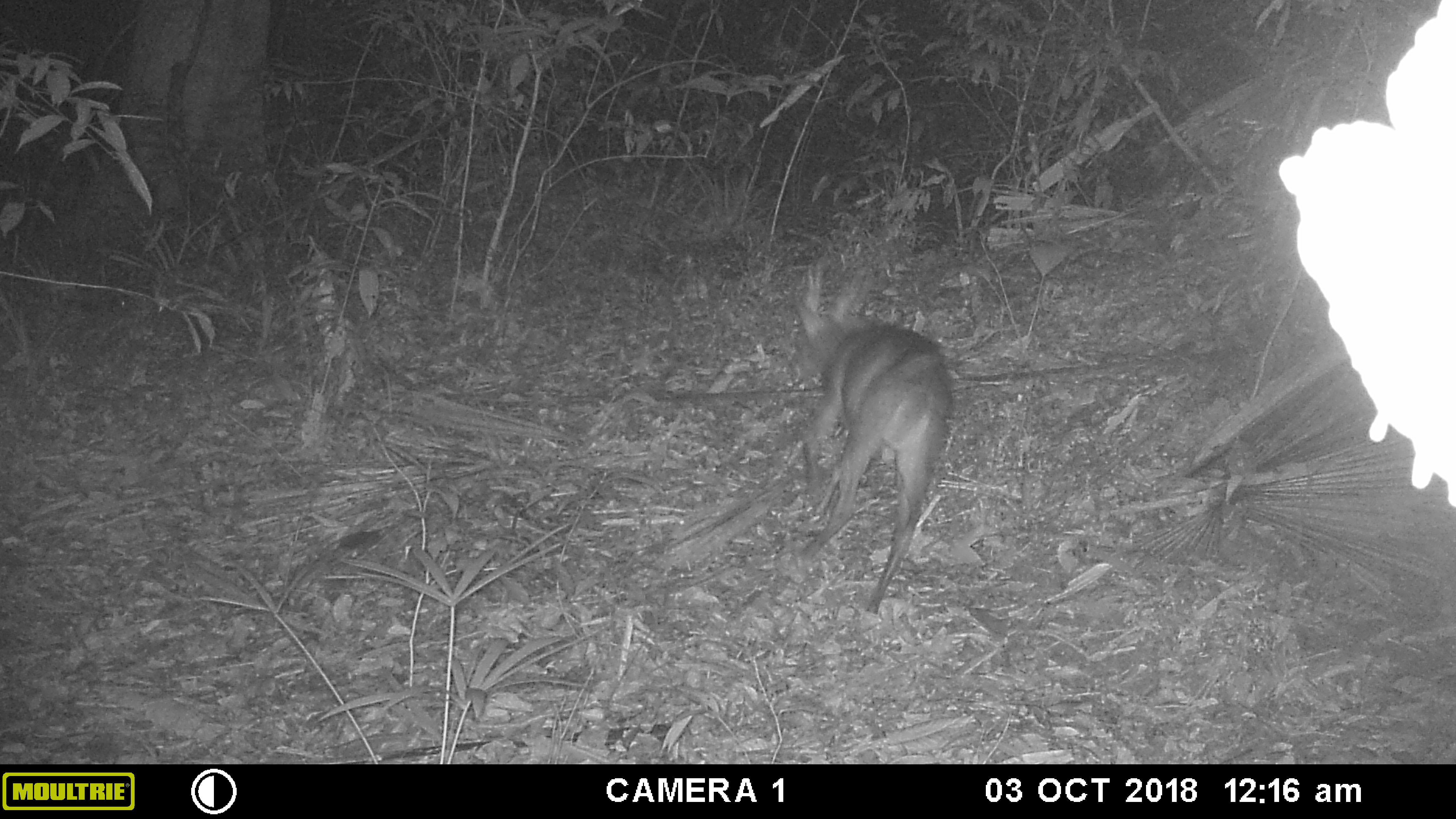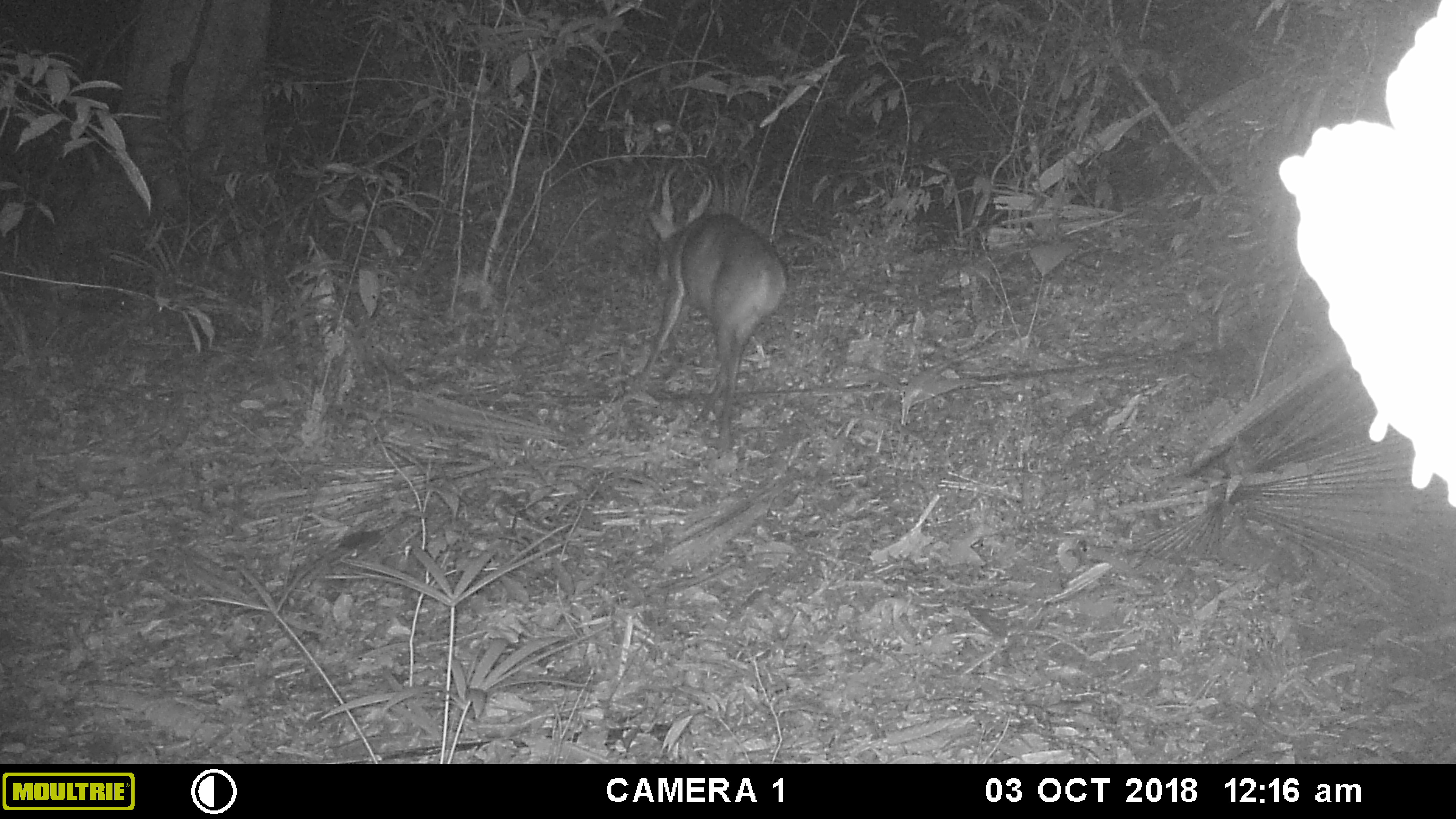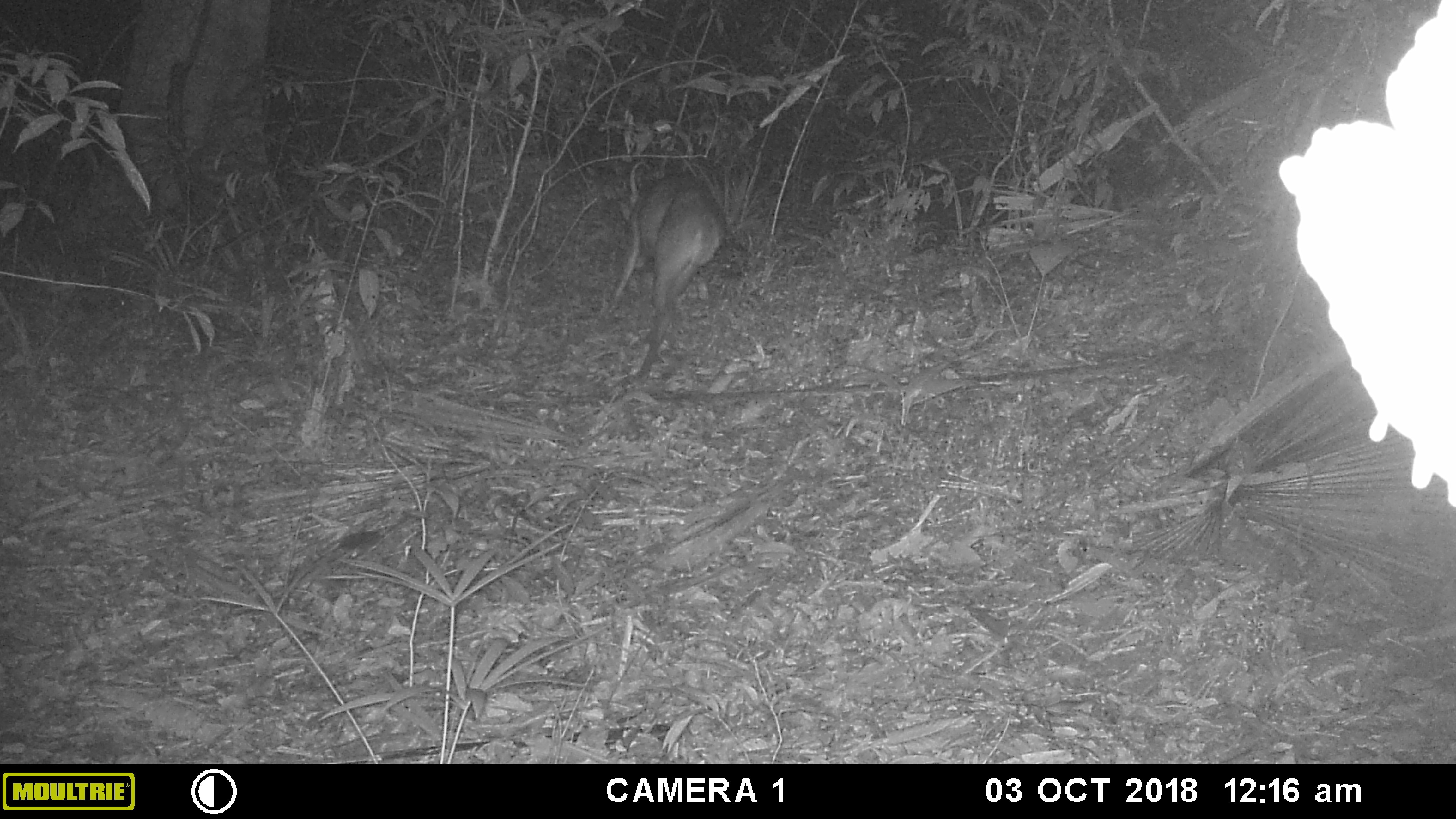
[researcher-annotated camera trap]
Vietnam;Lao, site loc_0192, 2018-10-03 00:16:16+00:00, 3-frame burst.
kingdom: Animalia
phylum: Chordata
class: Mammalia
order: Artiodactyla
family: Cervidae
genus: Muntiacus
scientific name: Muntiacus vuquangensis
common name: large-antlered muntjac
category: large antlered muntjac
Large antlered muntjac (large-antlered muntjac) (Muntiacus vuquangensis). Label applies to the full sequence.